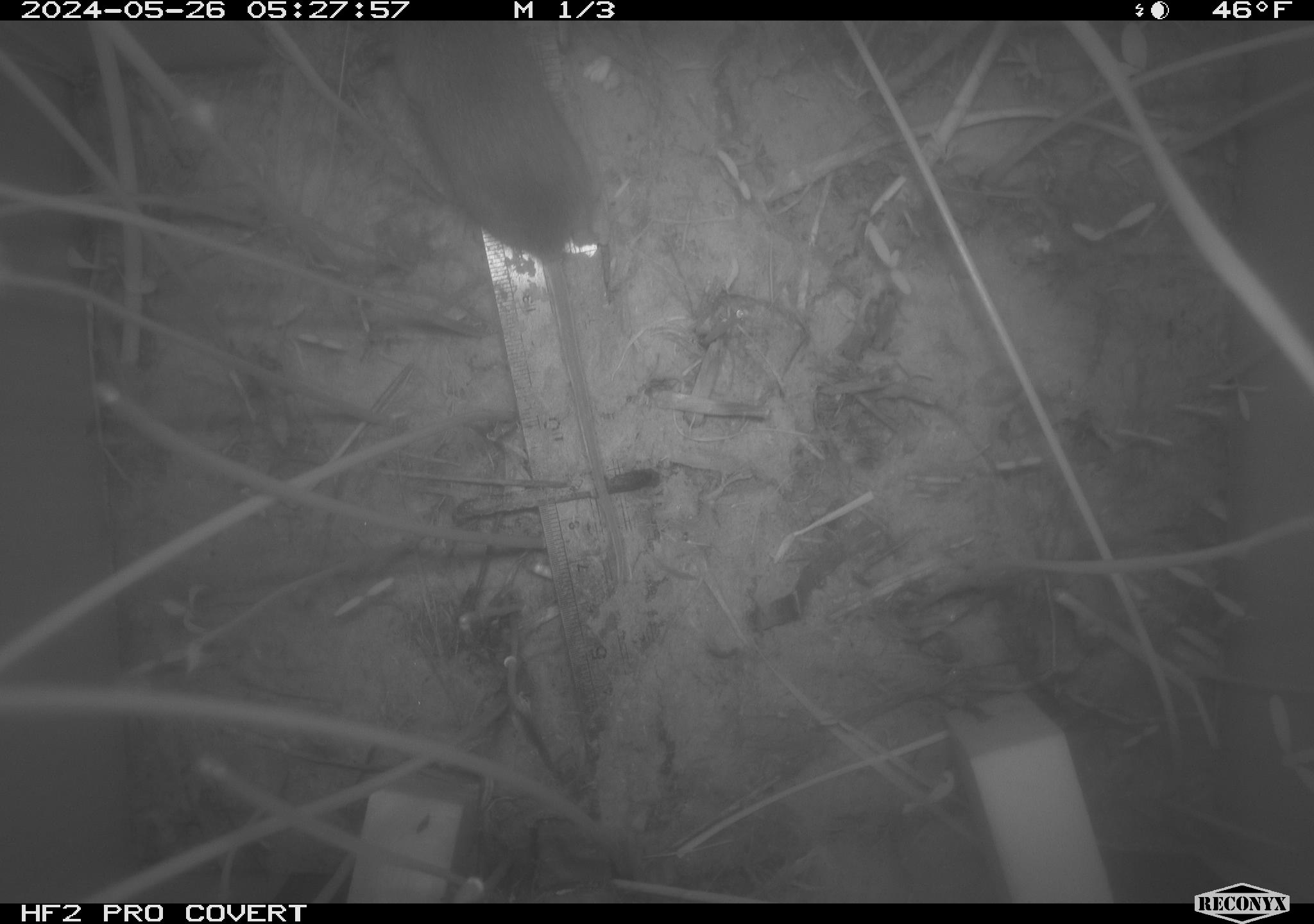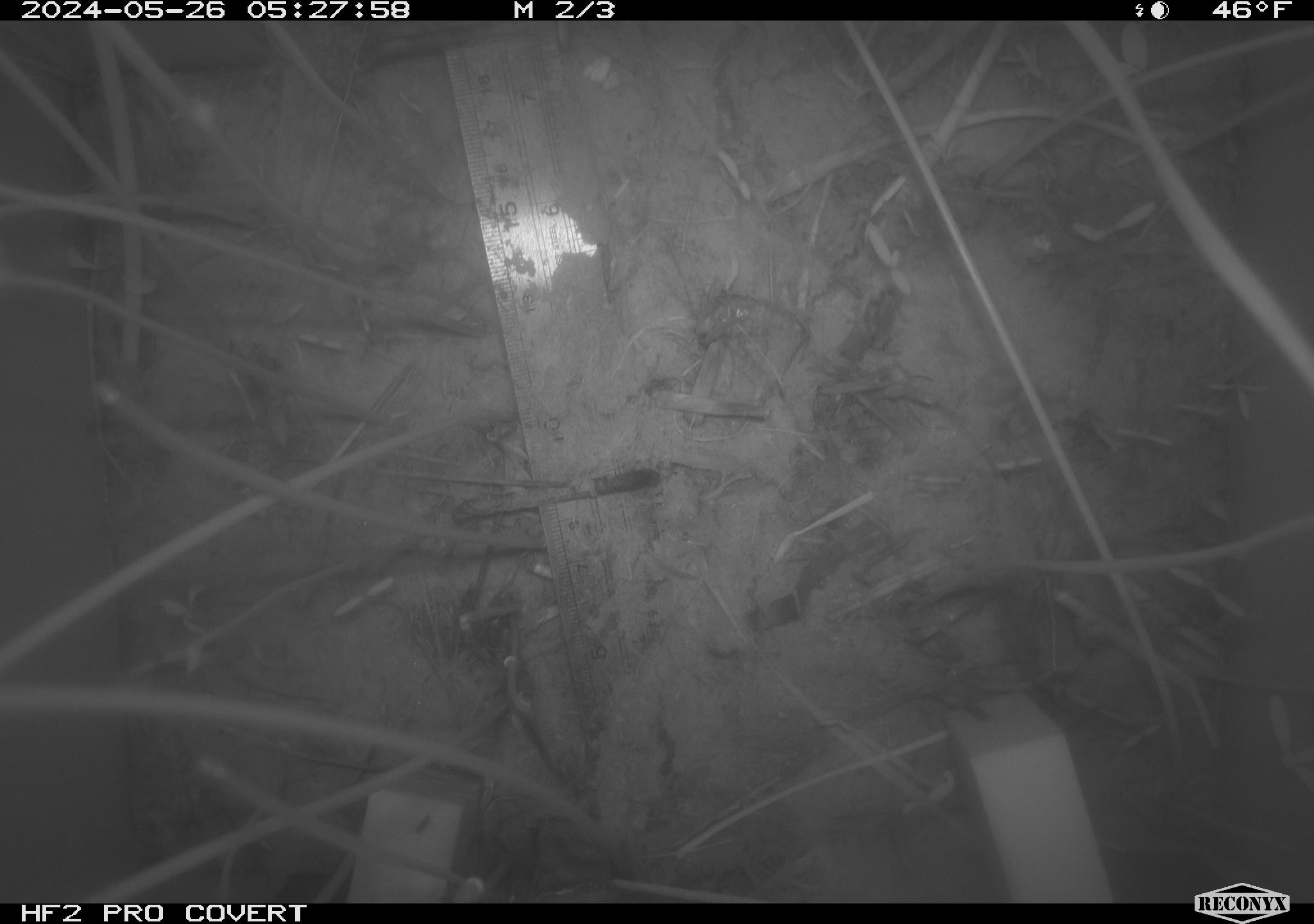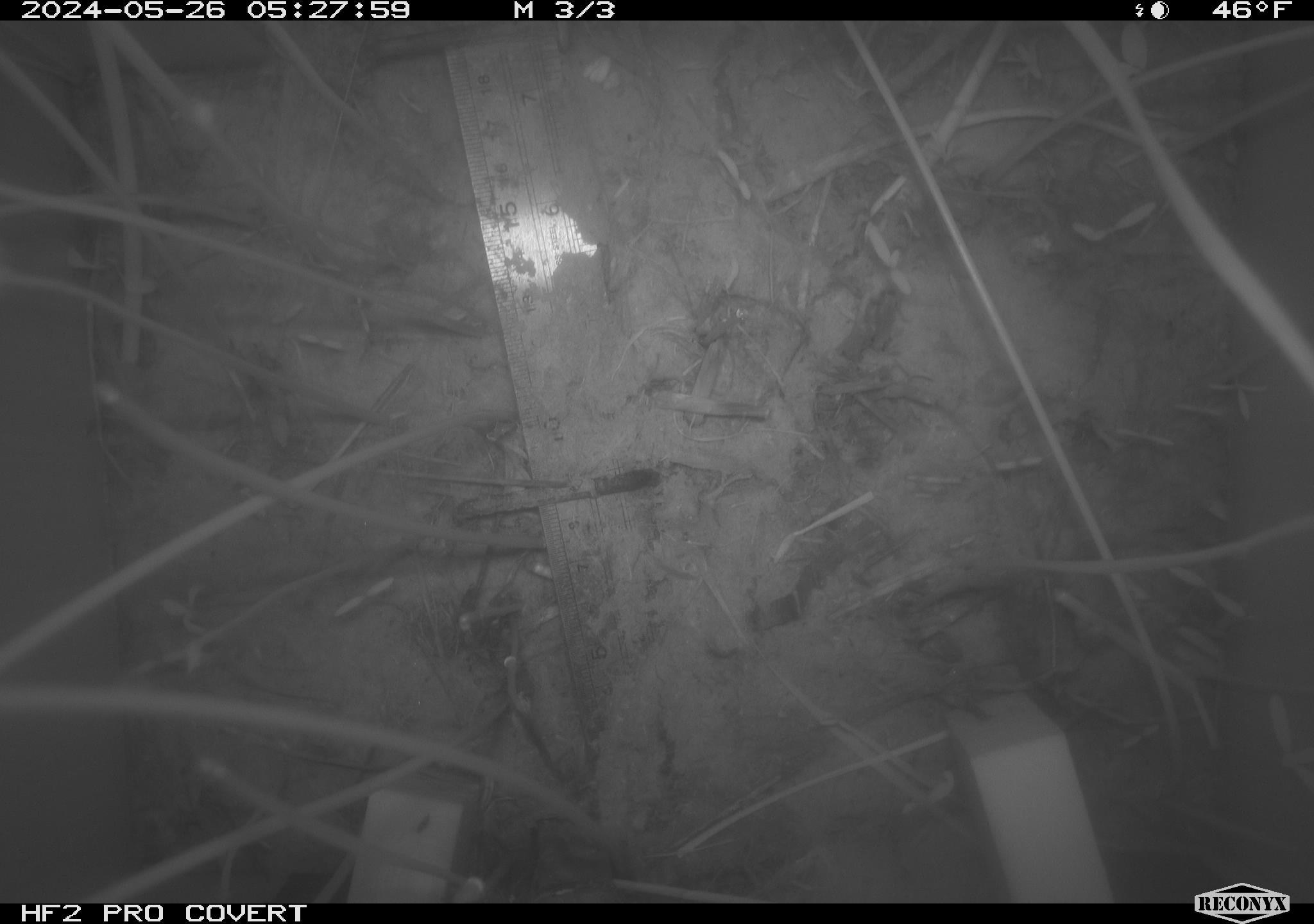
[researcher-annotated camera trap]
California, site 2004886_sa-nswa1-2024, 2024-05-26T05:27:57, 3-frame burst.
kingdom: Animalia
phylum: Chordata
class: Mammalia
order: Rodentia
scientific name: Rodentia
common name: rodent